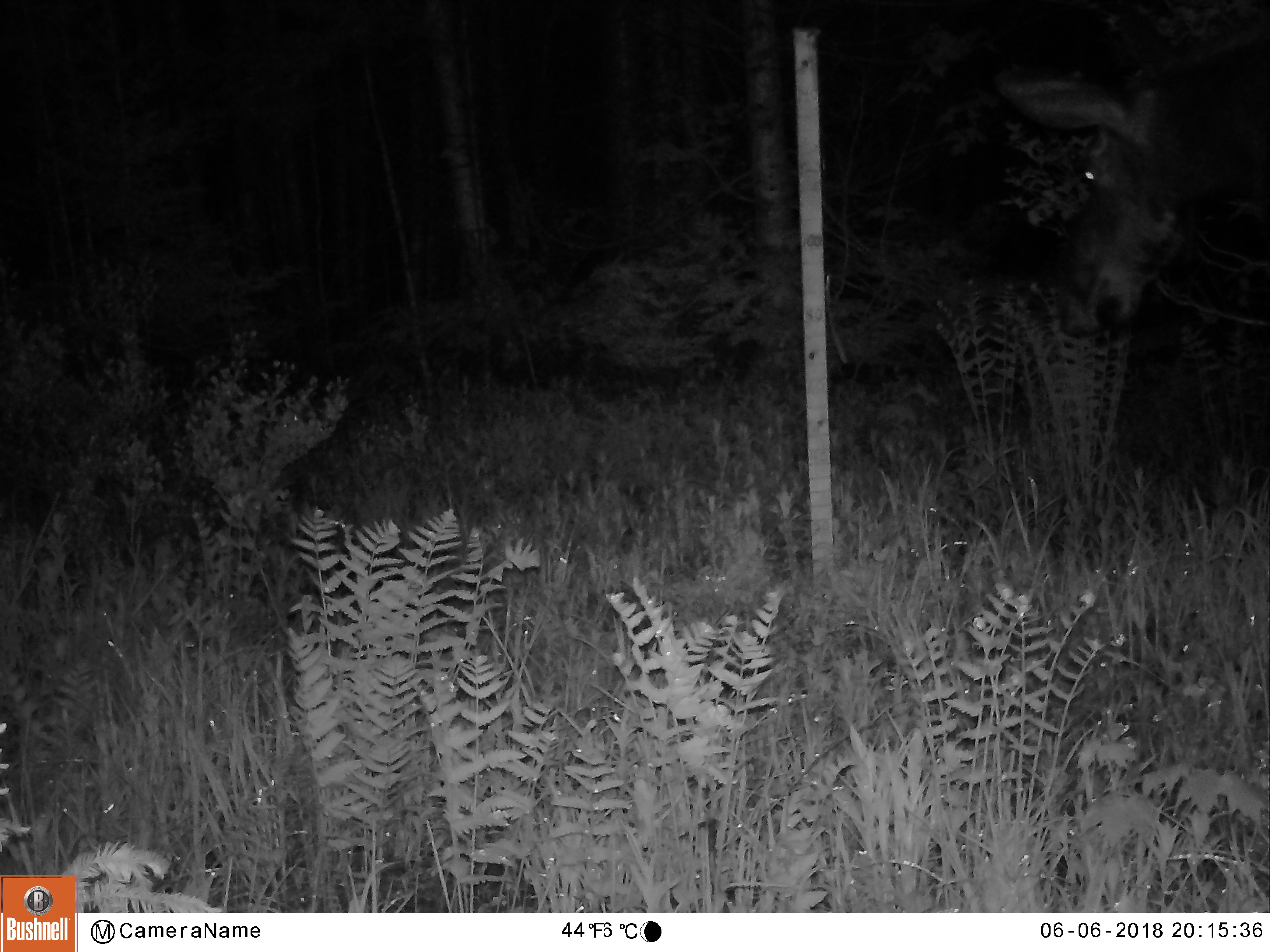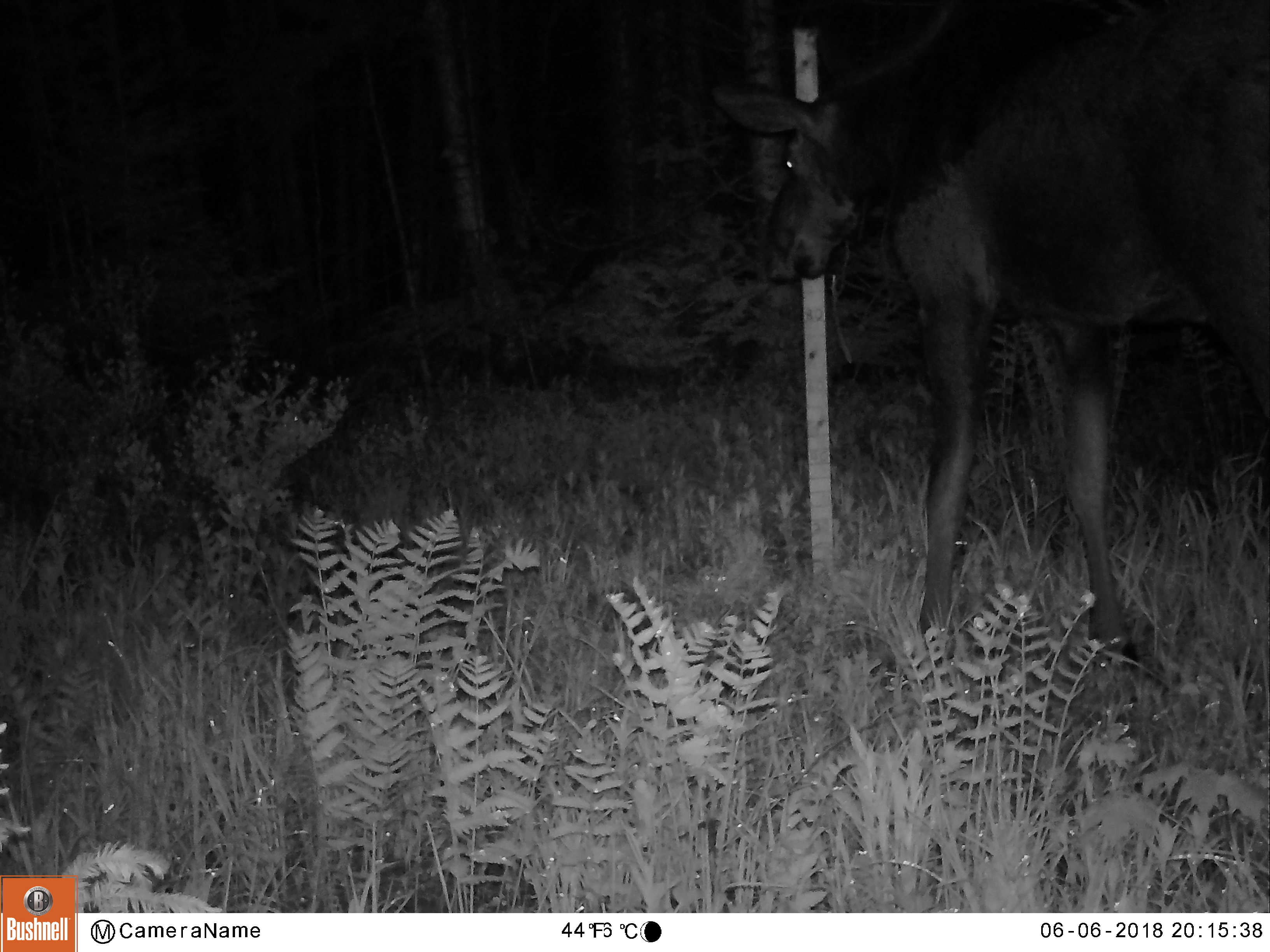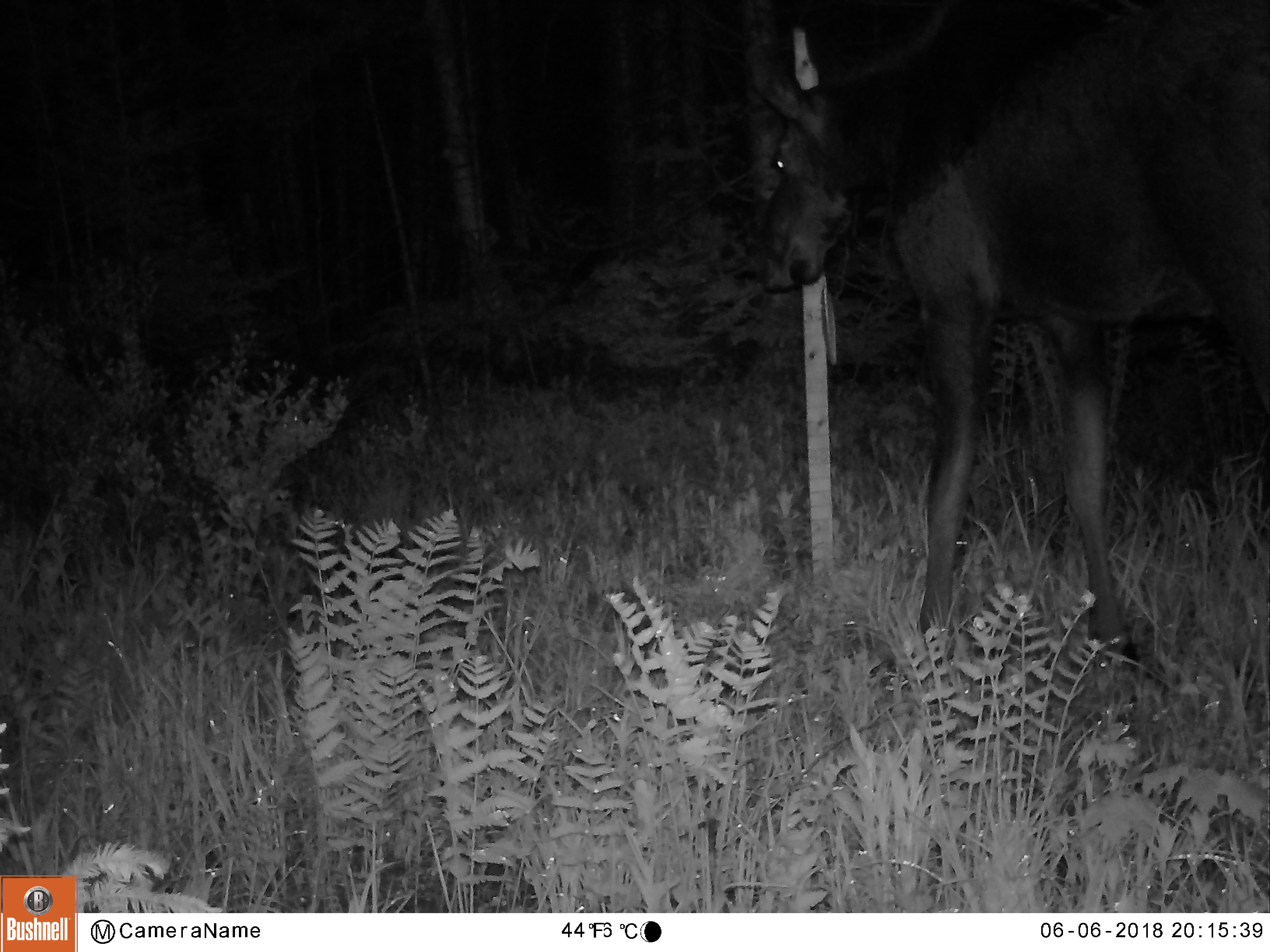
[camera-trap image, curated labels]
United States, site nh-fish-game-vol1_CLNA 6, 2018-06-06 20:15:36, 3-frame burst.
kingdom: Animalia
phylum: Chordata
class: Mammalia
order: Artiodactyla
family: Cervidae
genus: Alces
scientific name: Alces alces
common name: moose